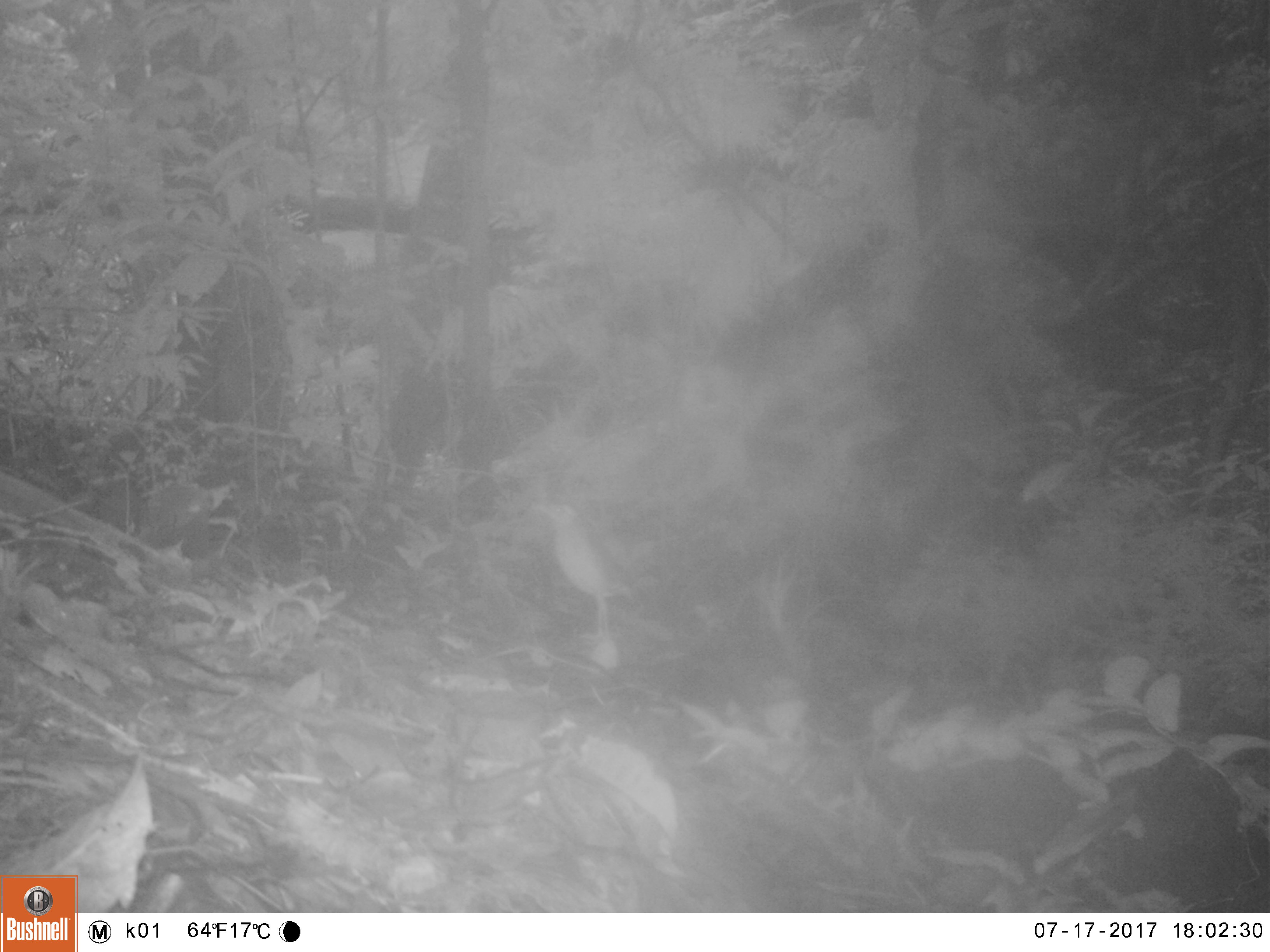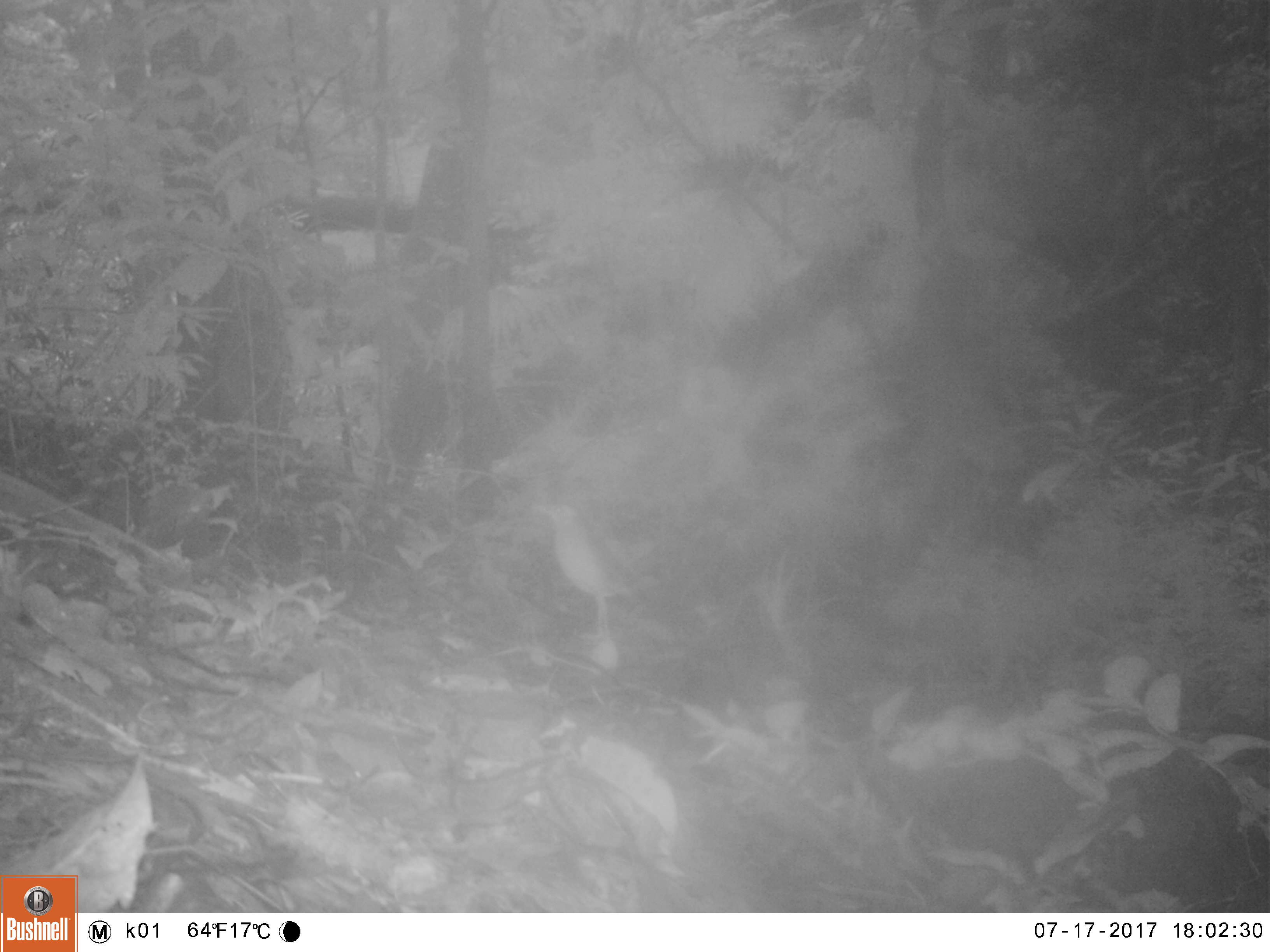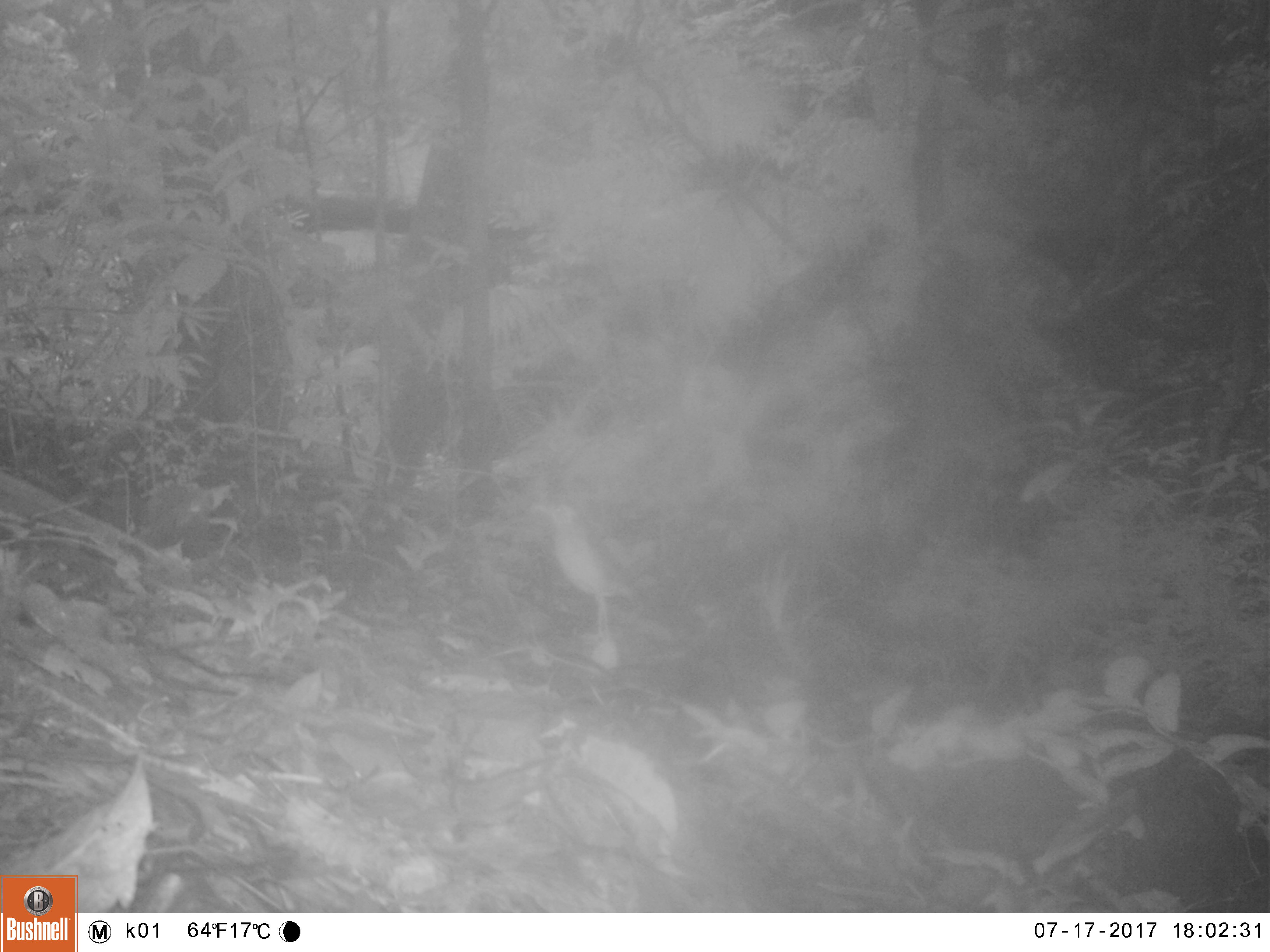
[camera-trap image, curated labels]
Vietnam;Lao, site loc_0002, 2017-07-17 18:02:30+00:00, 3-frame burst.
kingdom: Animalia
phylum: Chordata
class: Aves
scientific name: Aves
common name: bird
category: unidentified bird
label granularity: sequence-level